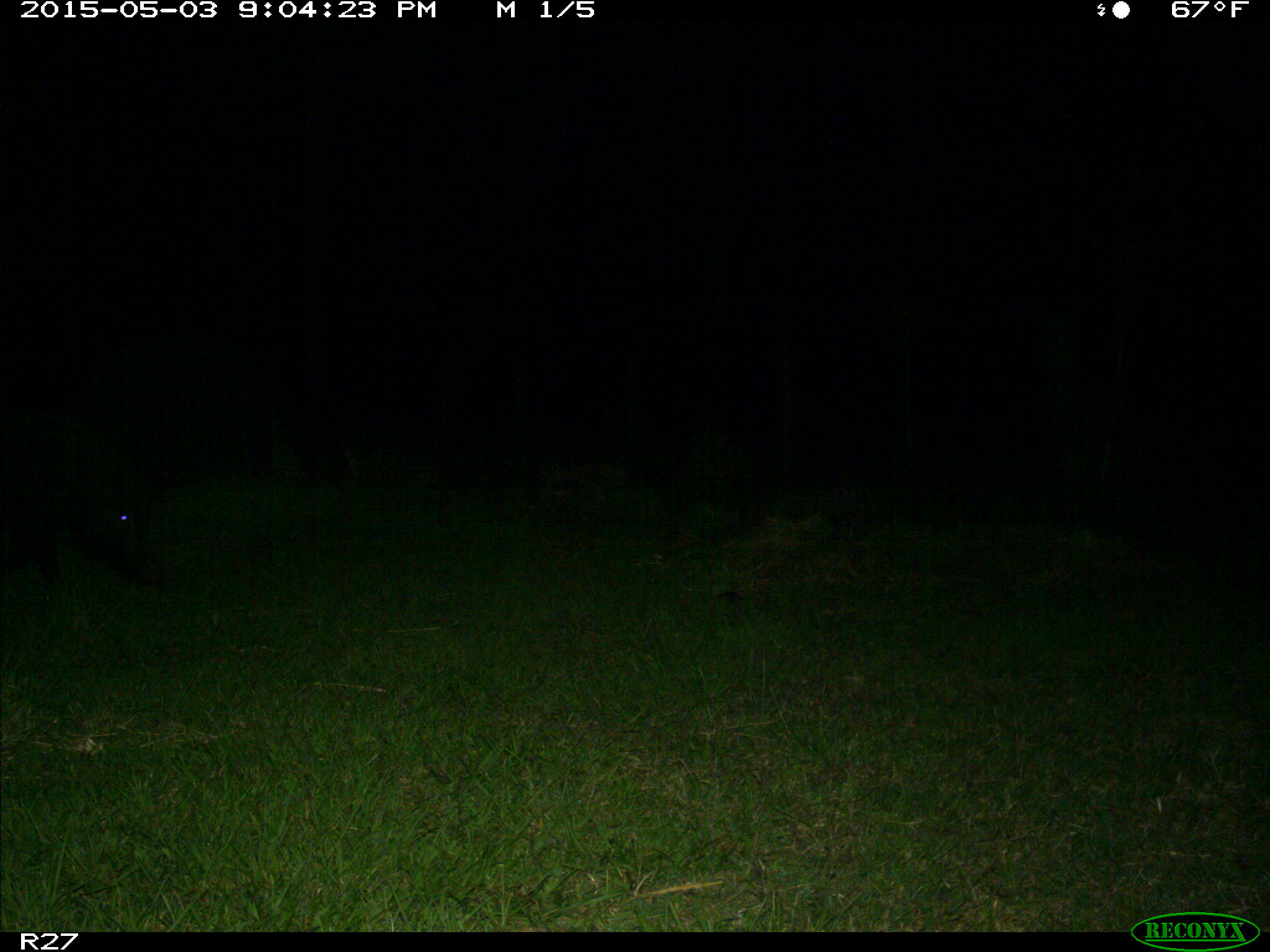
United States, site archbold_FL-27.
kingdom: Animalia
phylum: Chordata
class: Mammalia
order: Artiodactyla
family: Suidae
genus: Sus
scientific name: Sus scrofa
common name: wild boar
Sus scrofa (wild boar).